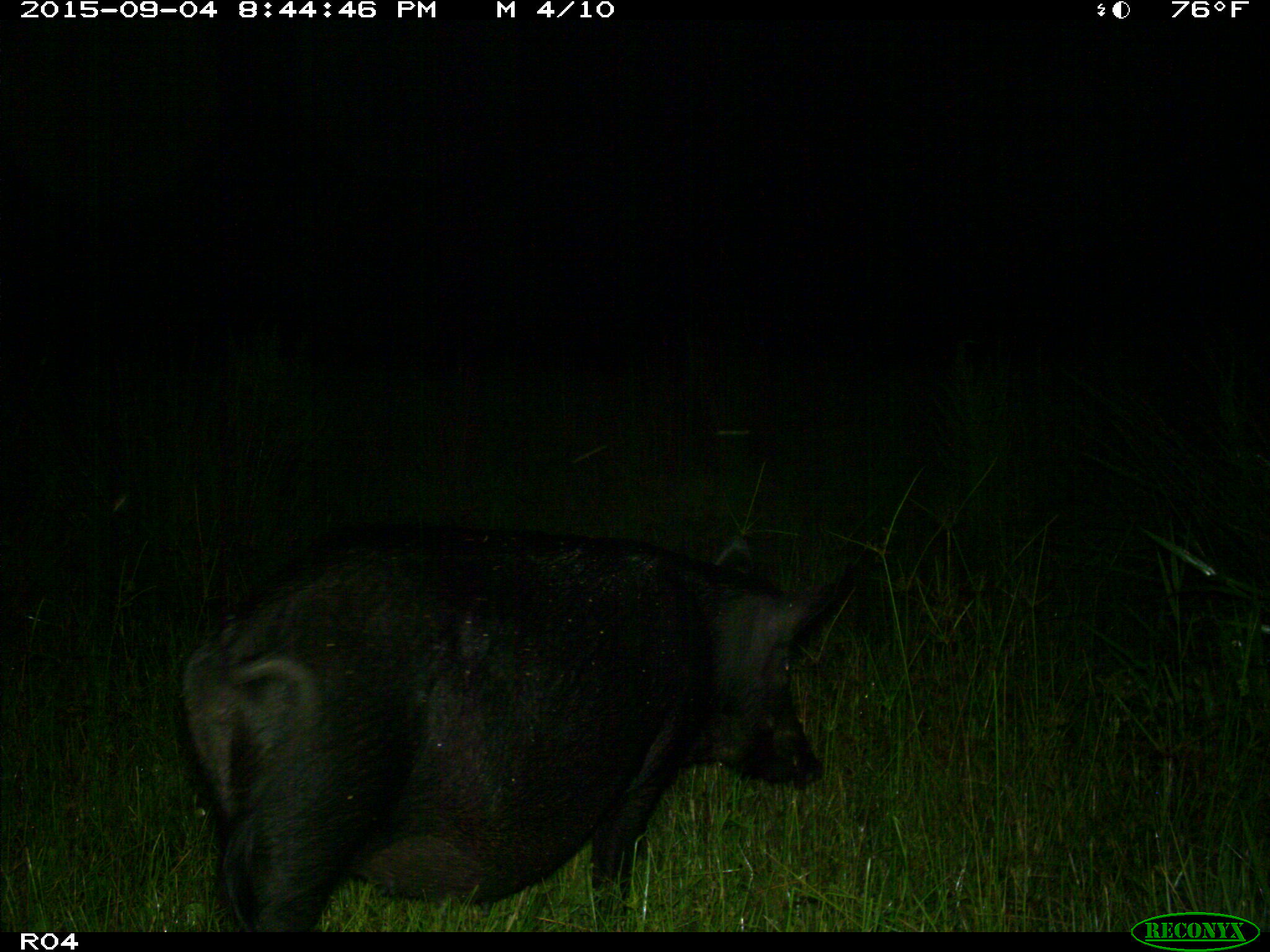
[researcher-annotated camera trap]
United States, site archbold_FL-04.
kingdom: Animalia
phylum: Chordata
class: Mammalia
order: Artiodactyla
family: Suidae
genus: Sus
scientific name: Sus scrofa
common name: wild boar